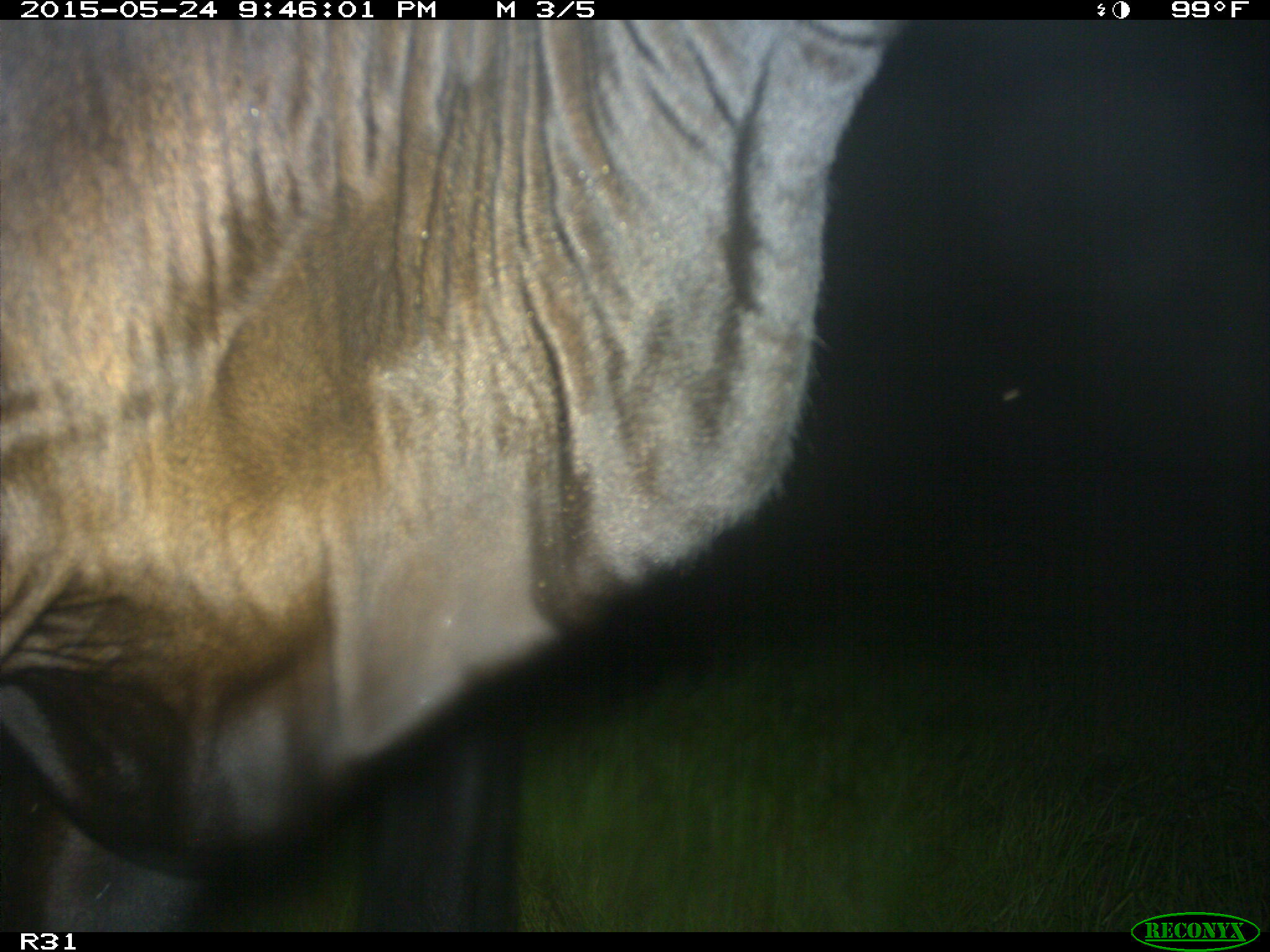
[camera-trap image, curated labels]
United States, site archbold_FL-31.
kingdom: Animalia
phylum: Chordata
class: Mammalia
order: Artiodactyla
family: Bovidae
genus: Bos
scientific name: Bos taurus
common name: domestic cow